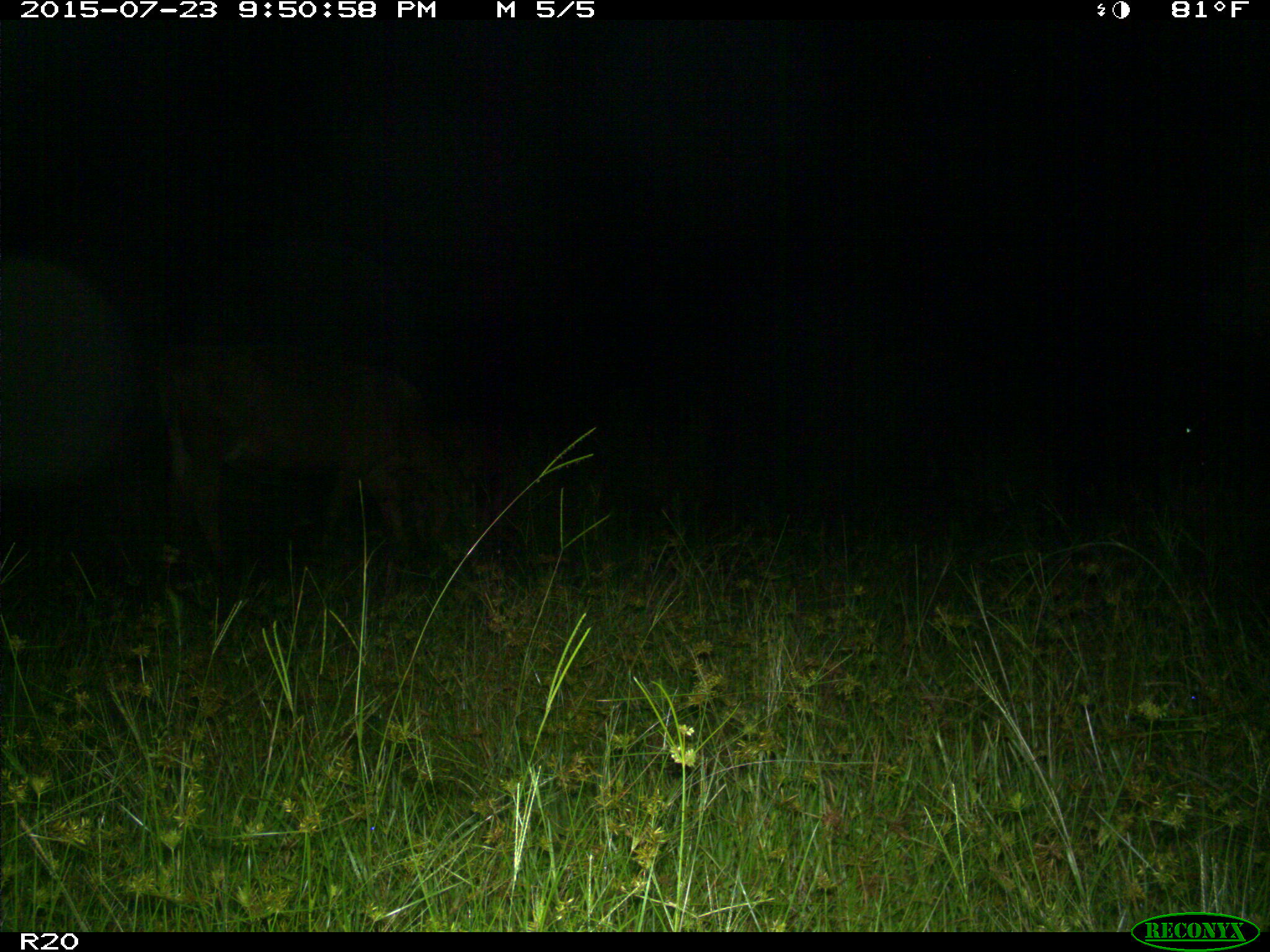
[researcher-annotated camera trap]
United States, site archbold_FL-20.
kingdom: Animalia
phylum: Chordata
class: Mammalia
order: Artiodactyla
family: Bovidae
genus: Bos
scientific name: Bos taurus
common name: domestic cow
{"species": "Bos taurus (domestic cow)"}